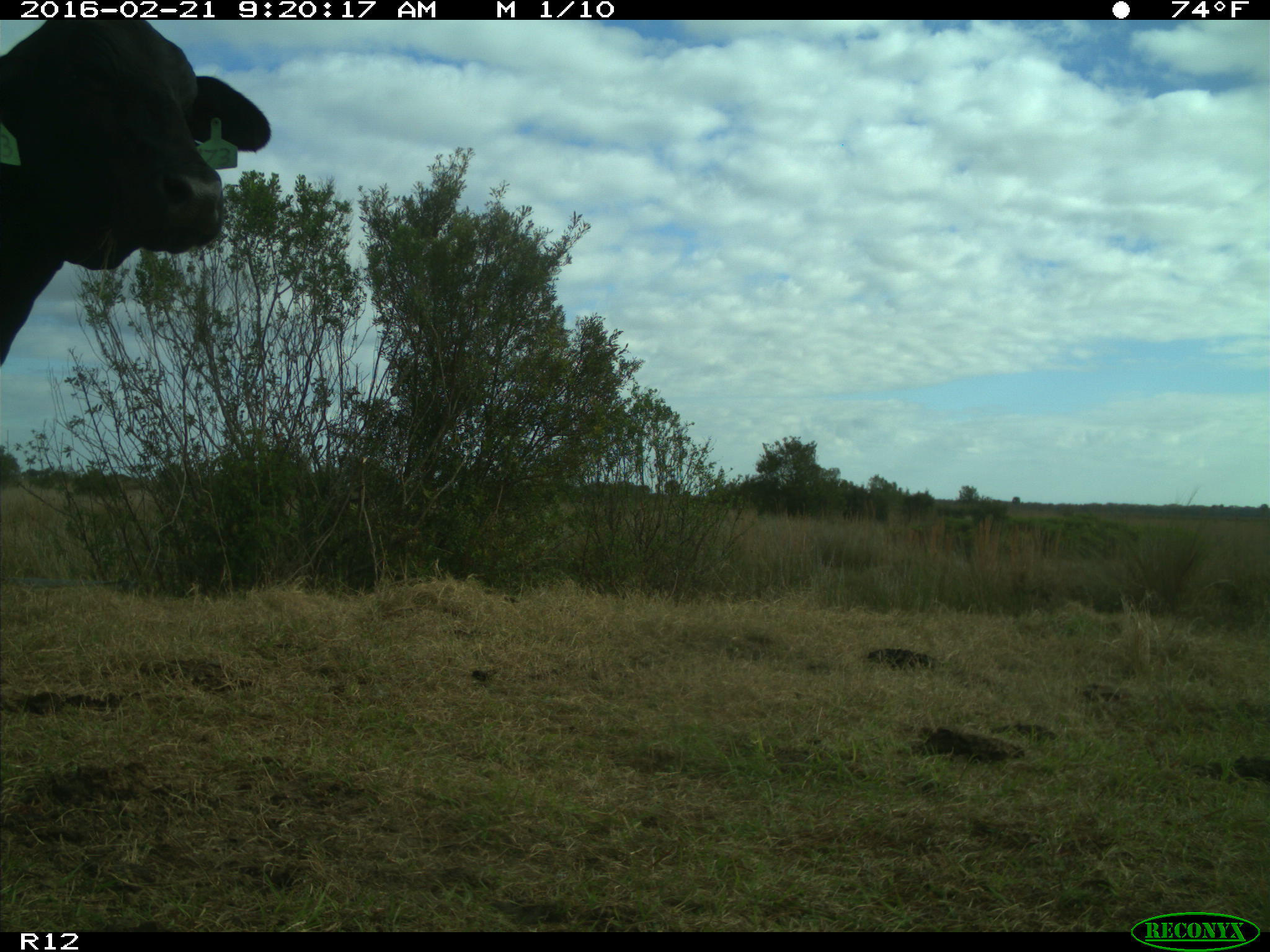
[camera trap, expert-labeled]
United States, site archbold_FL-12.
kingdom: Animalia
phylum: Chordata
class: Mammalia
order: Artiodactyla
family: Bovidae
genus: Bos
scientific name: Bos taurus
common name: domestic cow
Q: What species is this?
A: Bos taurus (domestic cow).